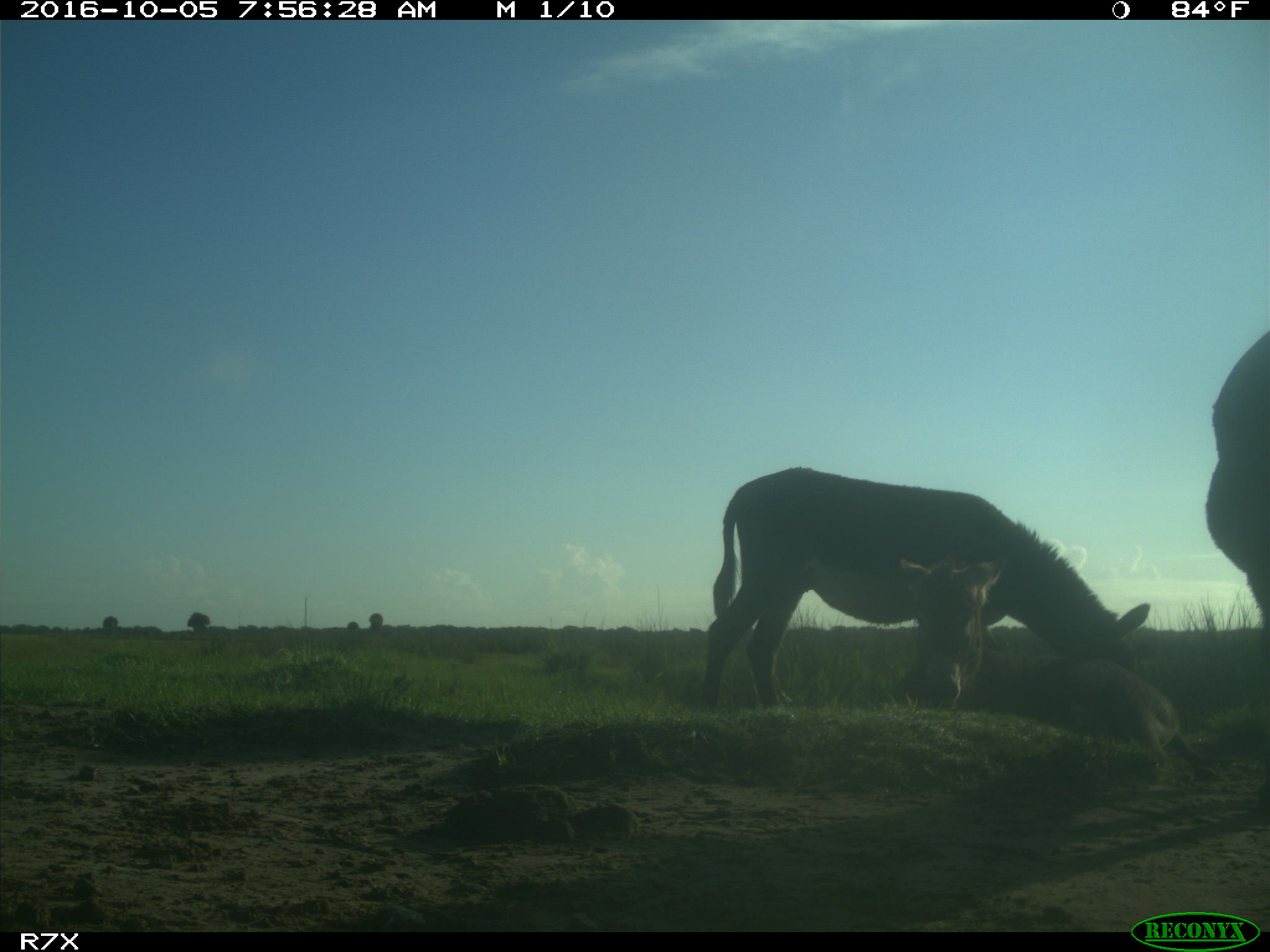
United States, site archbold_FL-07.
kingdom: Animalia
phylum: Chordata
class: Mammalia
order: Perissodactyla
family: Equidae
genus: Equus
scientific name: Equus africanus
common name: african wild ass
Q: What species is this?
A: Equus africanus (african wild ass).